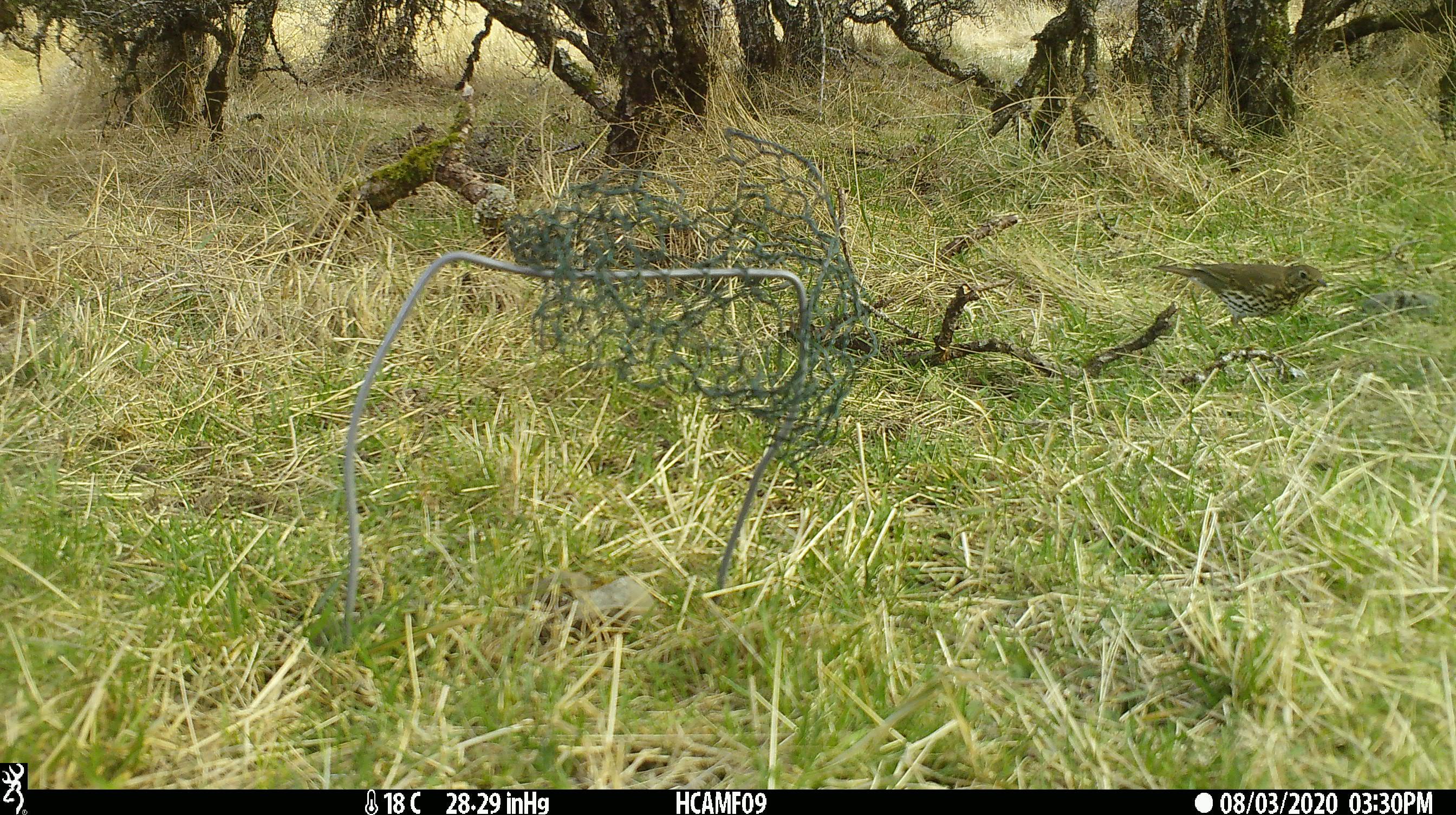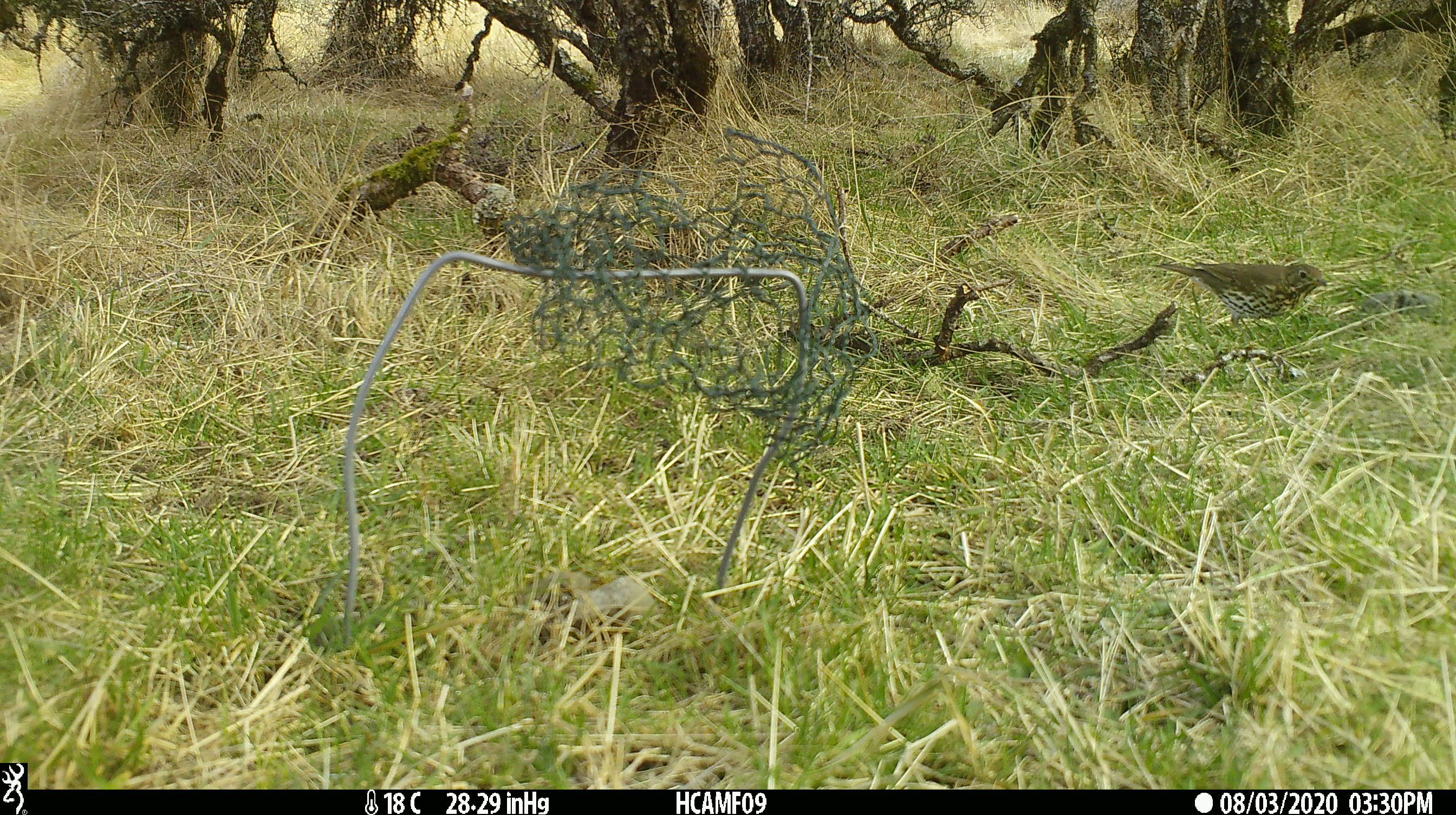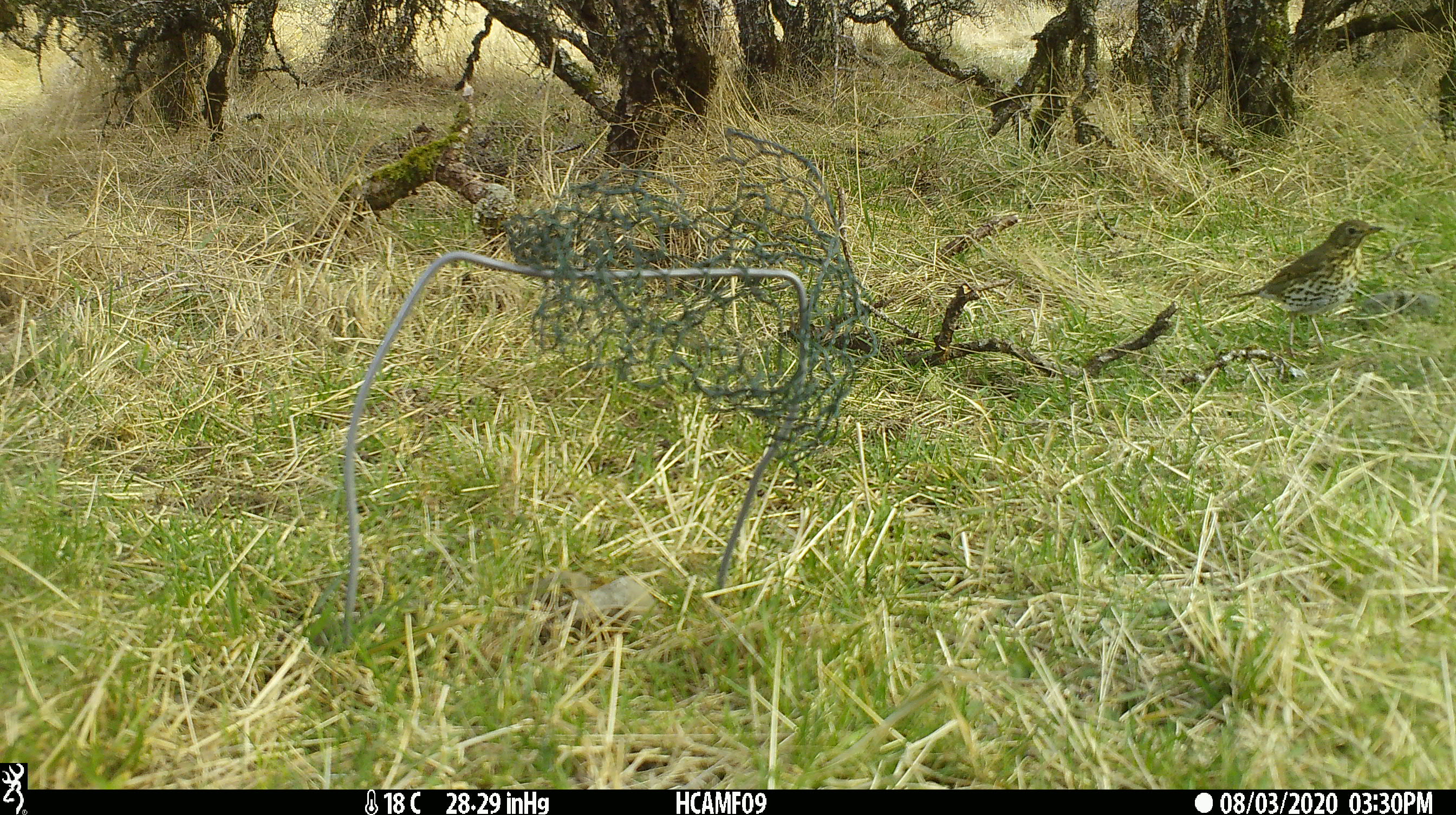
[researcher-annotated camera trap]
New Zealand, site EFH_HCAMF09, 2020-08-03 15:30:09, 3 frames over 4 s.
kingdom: Animalia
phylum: Chordata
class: Aves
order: Passeriformes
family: Turdidae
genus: Turdus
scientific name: Turdus philomelos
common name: song thrush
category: thrush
Thrush (song thrush) (Turdus philomelos).